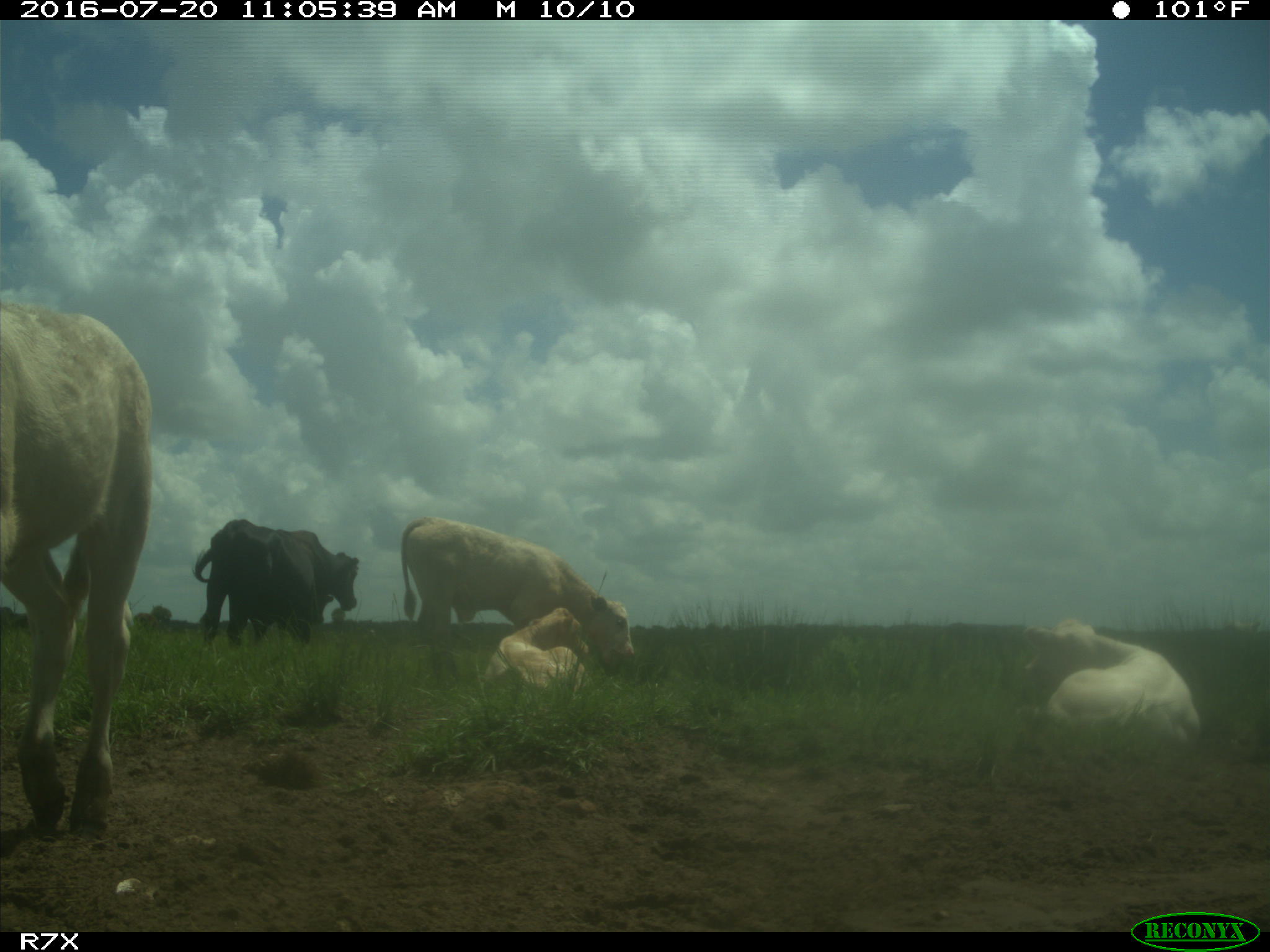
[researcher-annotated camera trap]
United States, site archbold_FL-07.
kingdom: Animalia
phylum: Chordata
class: Mammalia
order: Artiodactyla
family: Bovidae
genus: Bos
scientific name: Bos taurus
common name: domestic cow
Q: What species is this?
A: Bos taurus (domestic cow).